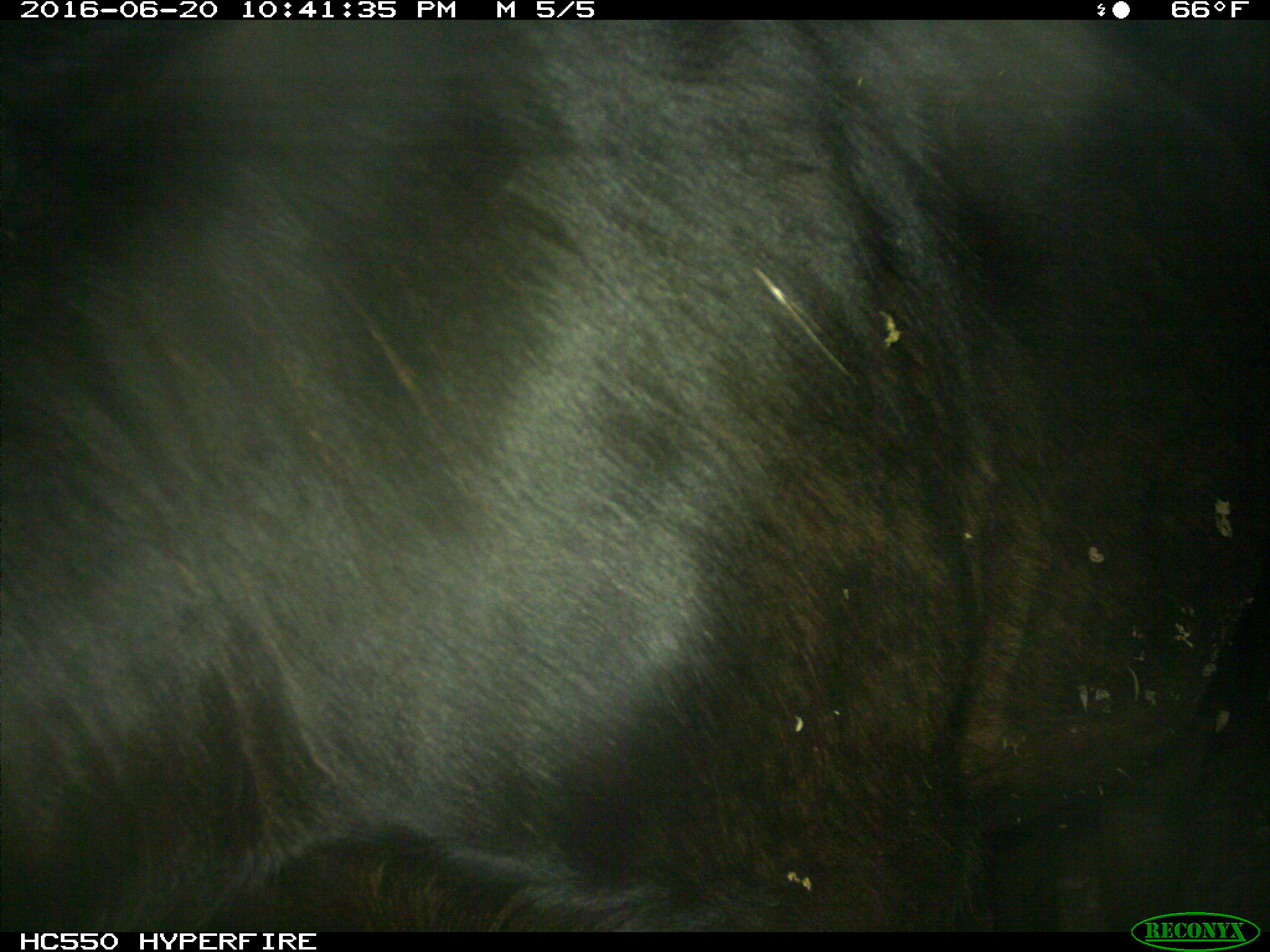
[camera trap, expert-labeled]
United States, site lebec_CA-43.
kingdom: Animalia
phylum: Chordata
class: Mammalia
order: Artiodactyla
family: Bovidae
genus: Bos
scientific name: Bos taurus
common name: domestic cow